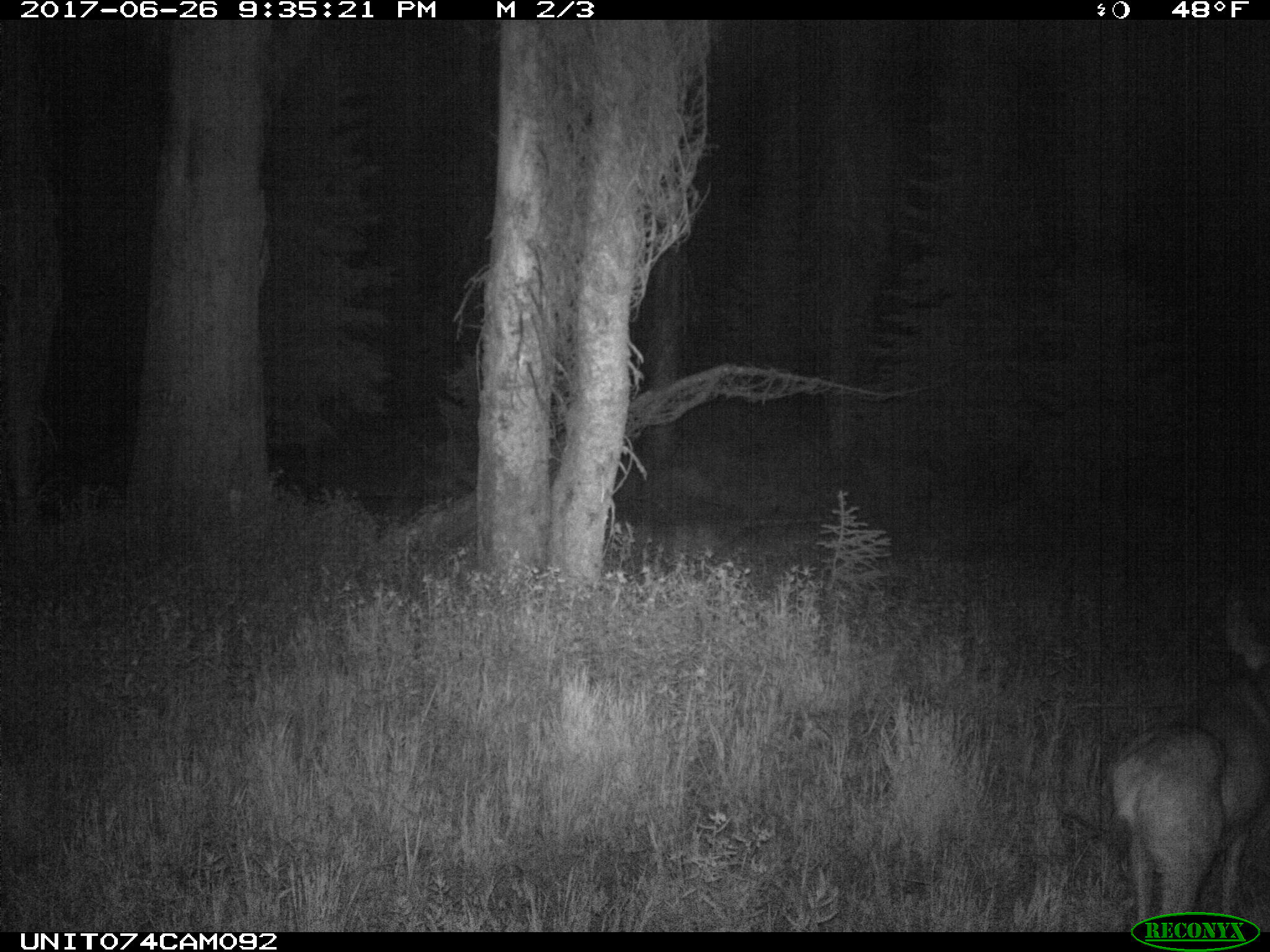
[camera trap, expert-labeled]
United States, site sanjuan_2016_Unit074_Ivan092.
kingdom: Animalia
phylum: Chordata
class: Mammalia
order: Artiodactyla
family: Cervidae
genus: Odocoileus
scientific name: Odocoileus hemionus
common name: mule deer